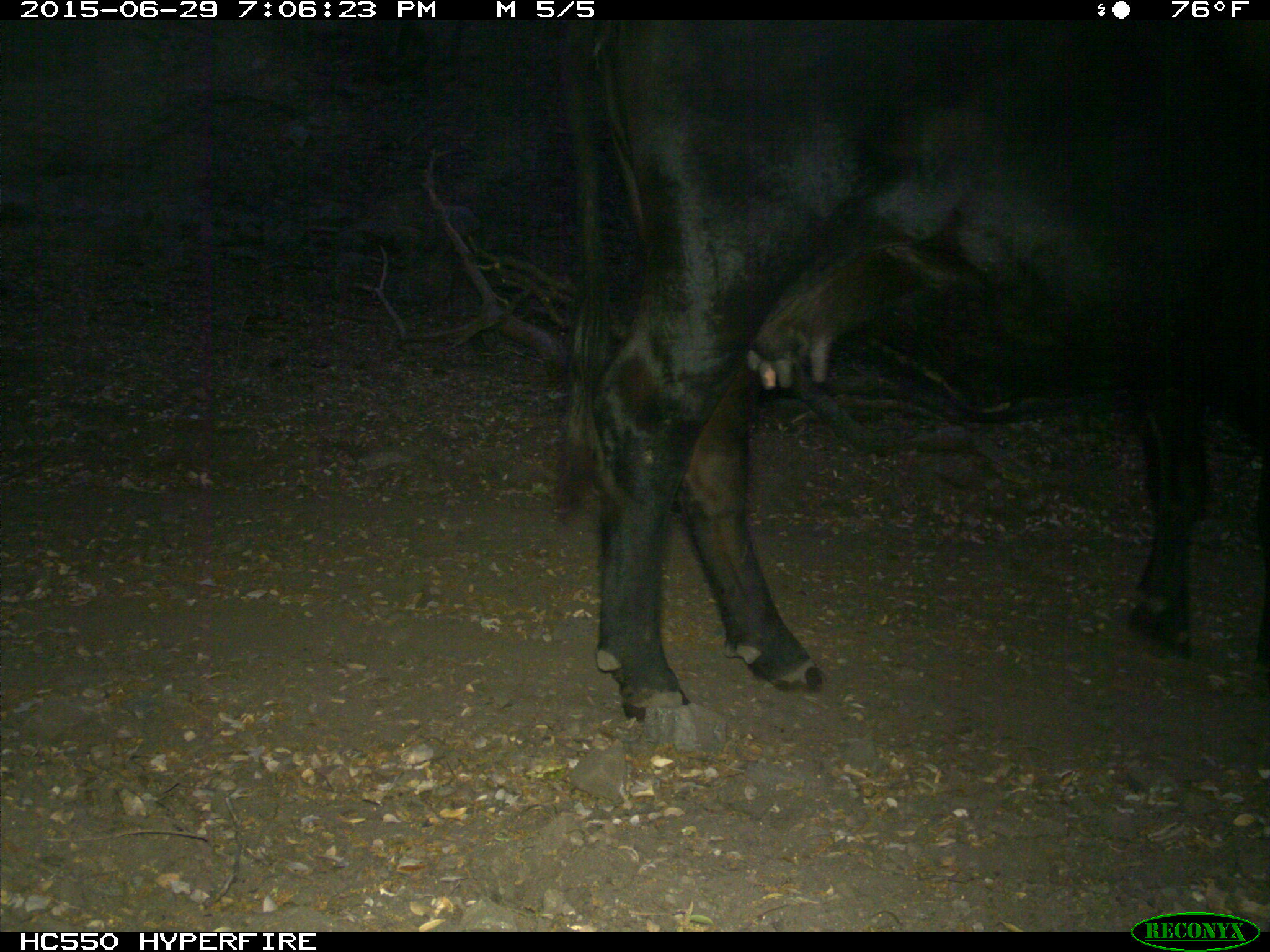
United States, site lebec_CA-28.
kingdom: Animalia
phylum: Chordata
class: Mammalia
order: Artiodactyla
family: Bovidae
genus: Bos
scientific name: Bos taurus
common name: domestic cow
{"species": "Bos taurus (domestic cow)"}